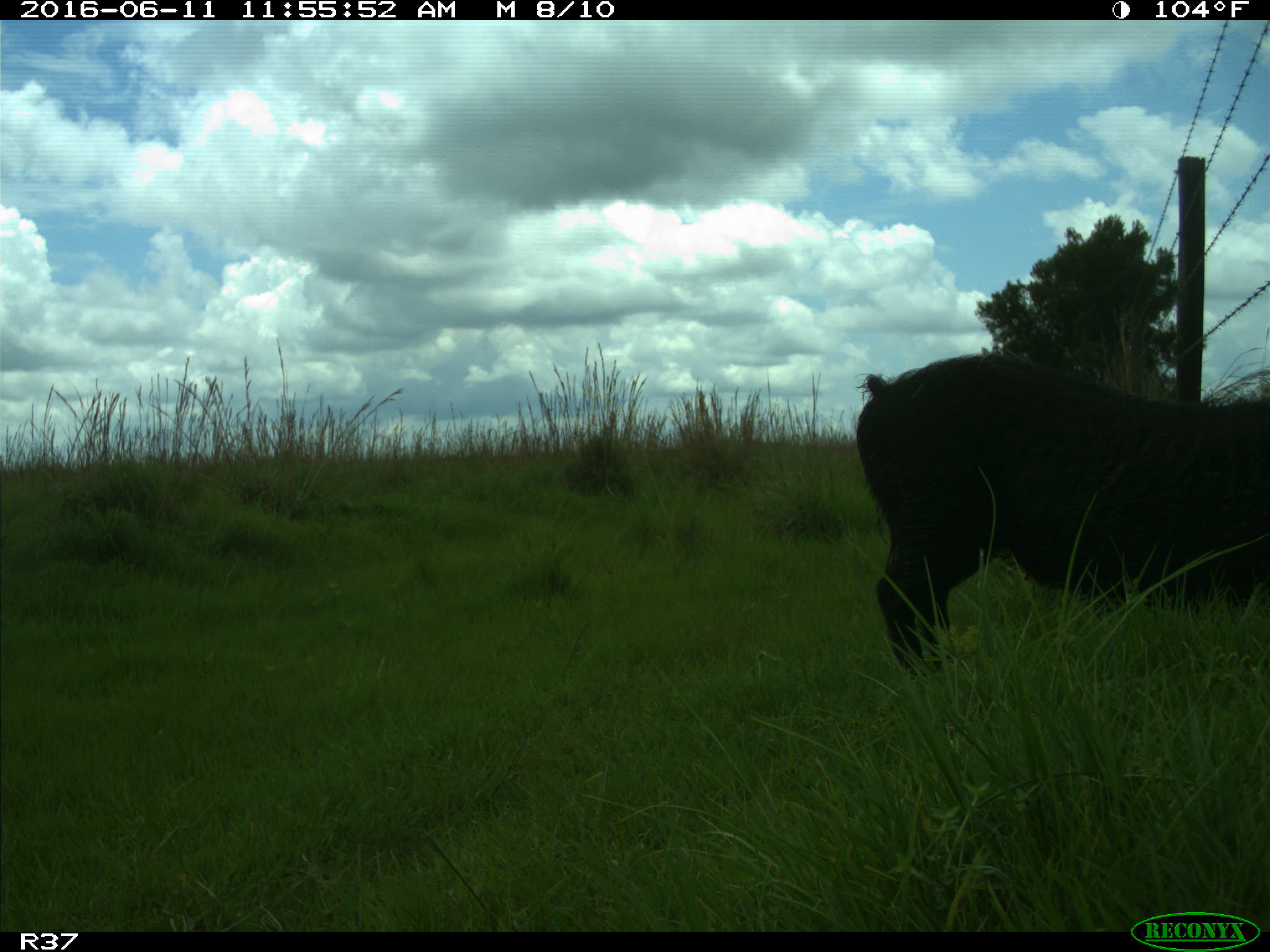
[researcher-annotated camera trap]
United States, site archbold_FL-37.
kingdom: Animalia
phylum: Chordata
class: Mammalia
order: Artiodactyla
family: Suidae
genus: Sus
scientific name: Sus scrofa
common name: wild boar